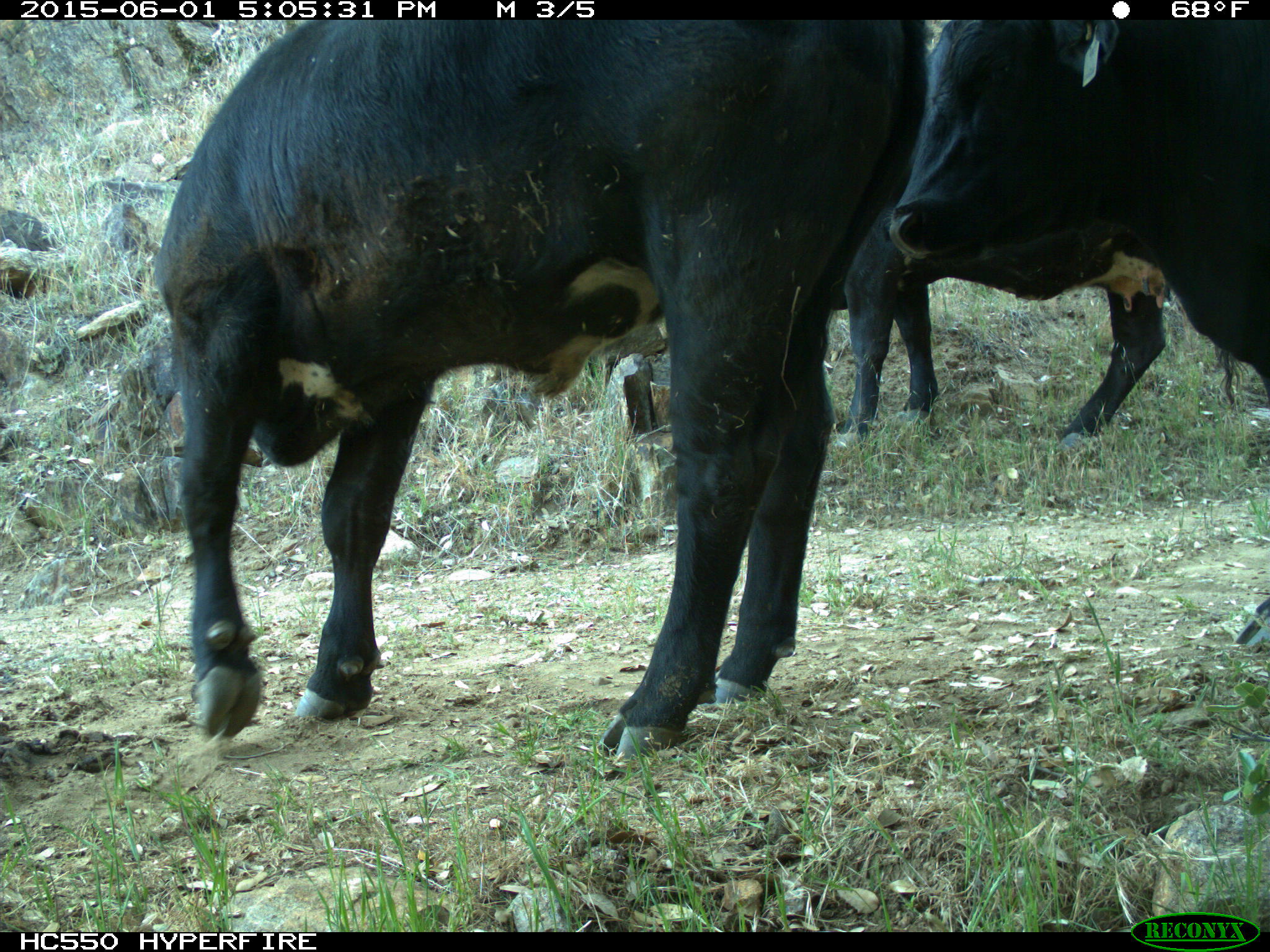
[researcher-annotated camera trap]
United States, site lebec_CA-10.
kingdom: Animalia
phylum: Chordata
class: Mammalia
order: Artiodactyla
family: Bovidae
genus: Bos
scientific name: Bos taurus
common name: domestic cow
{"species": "Bos taurus (domestic cow)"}